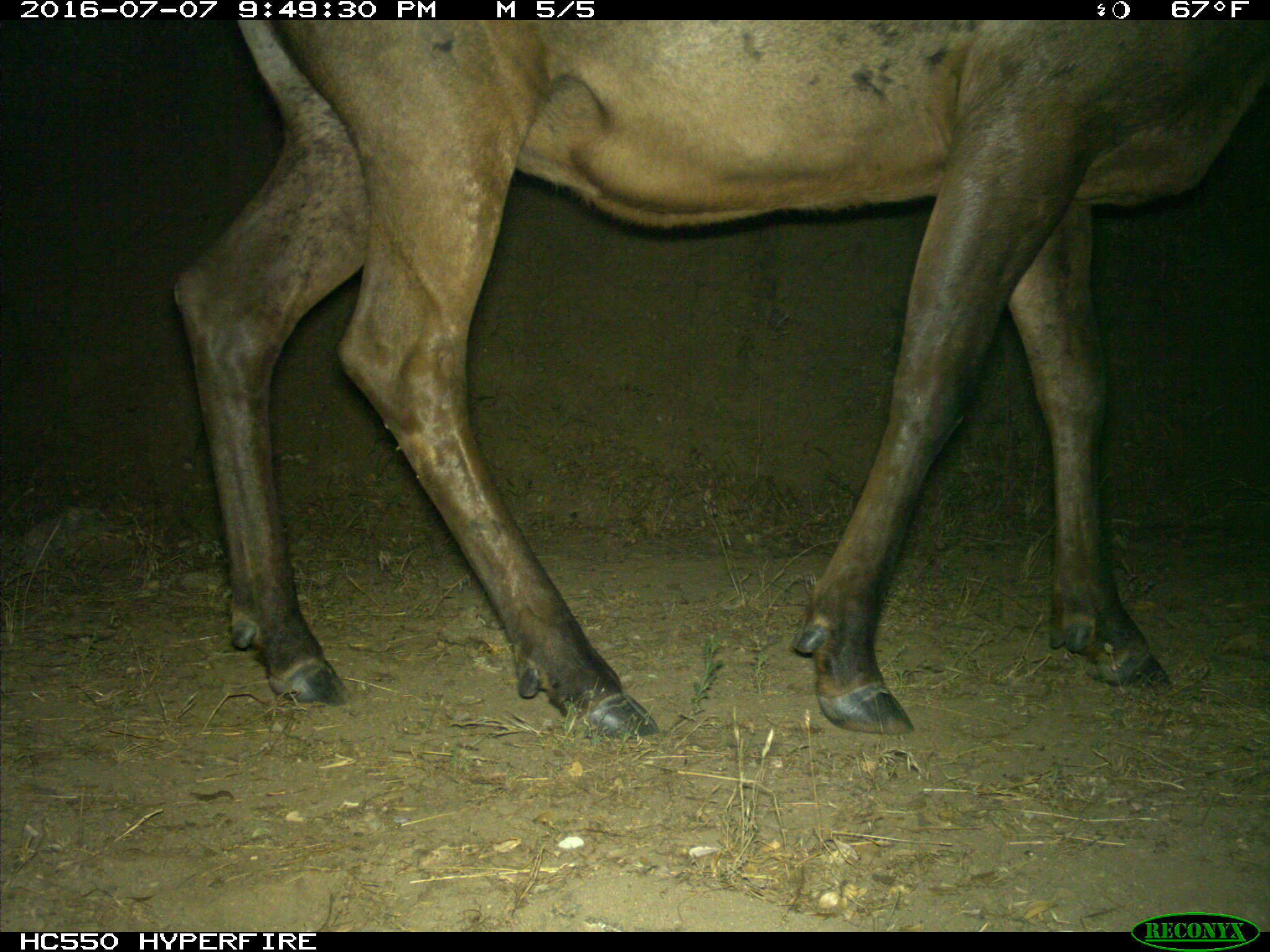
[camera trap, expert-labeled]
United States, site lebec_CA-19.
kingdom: Animalia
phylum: Chordata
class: Mammalia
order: Artiodactyla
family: Cervidae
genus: Cervus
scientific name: Cervus canadensis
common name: elk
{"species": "Cervus canadensis (elk)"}